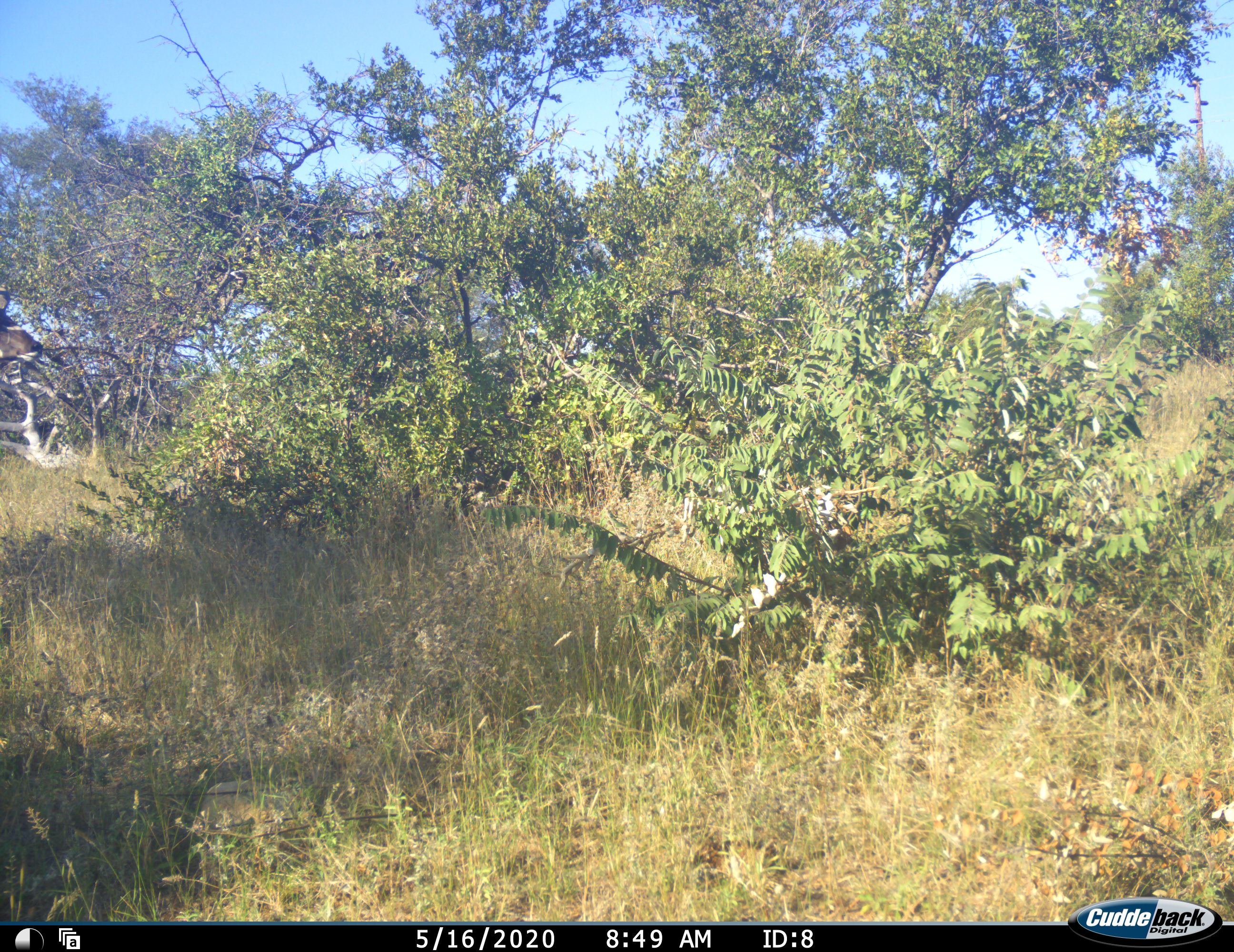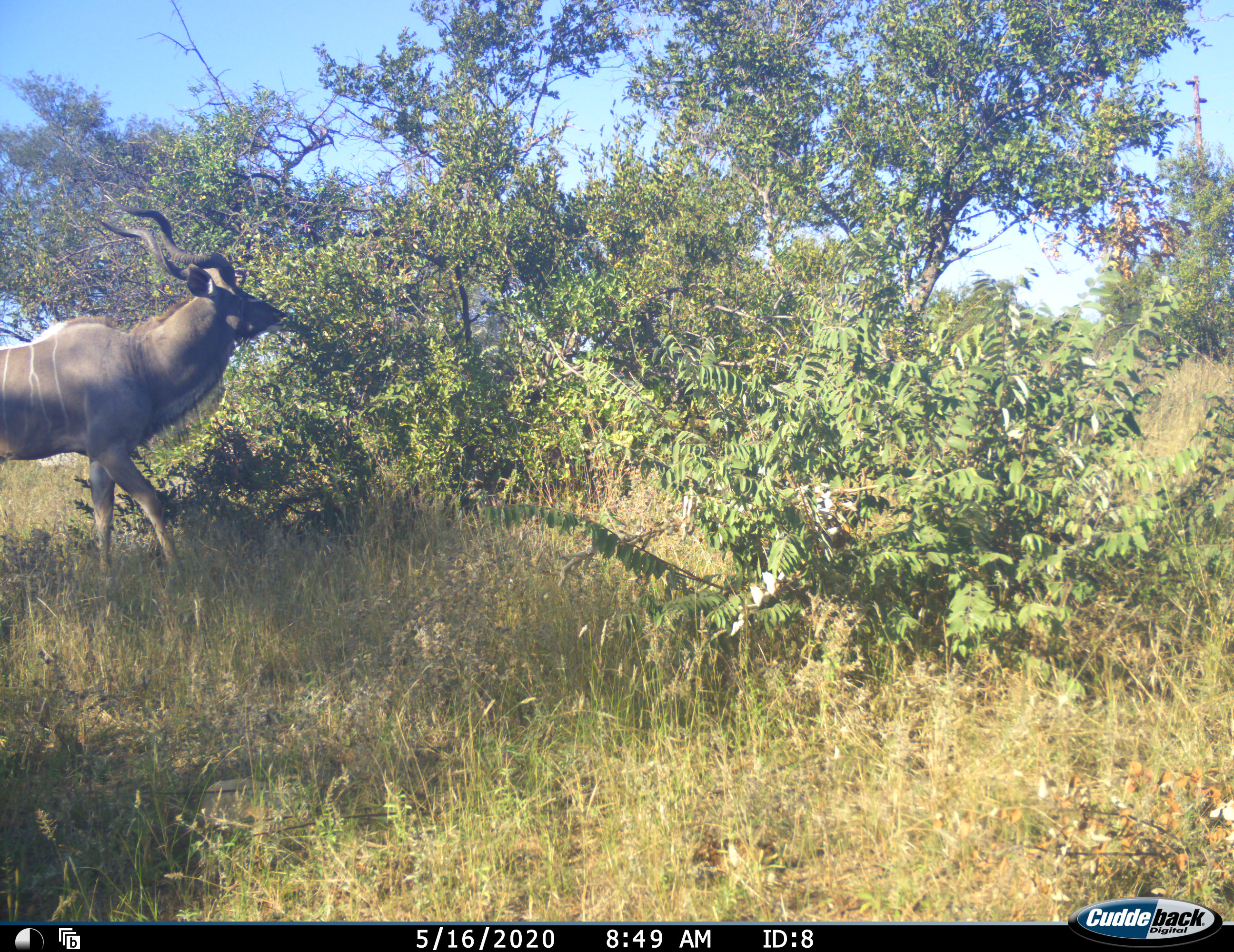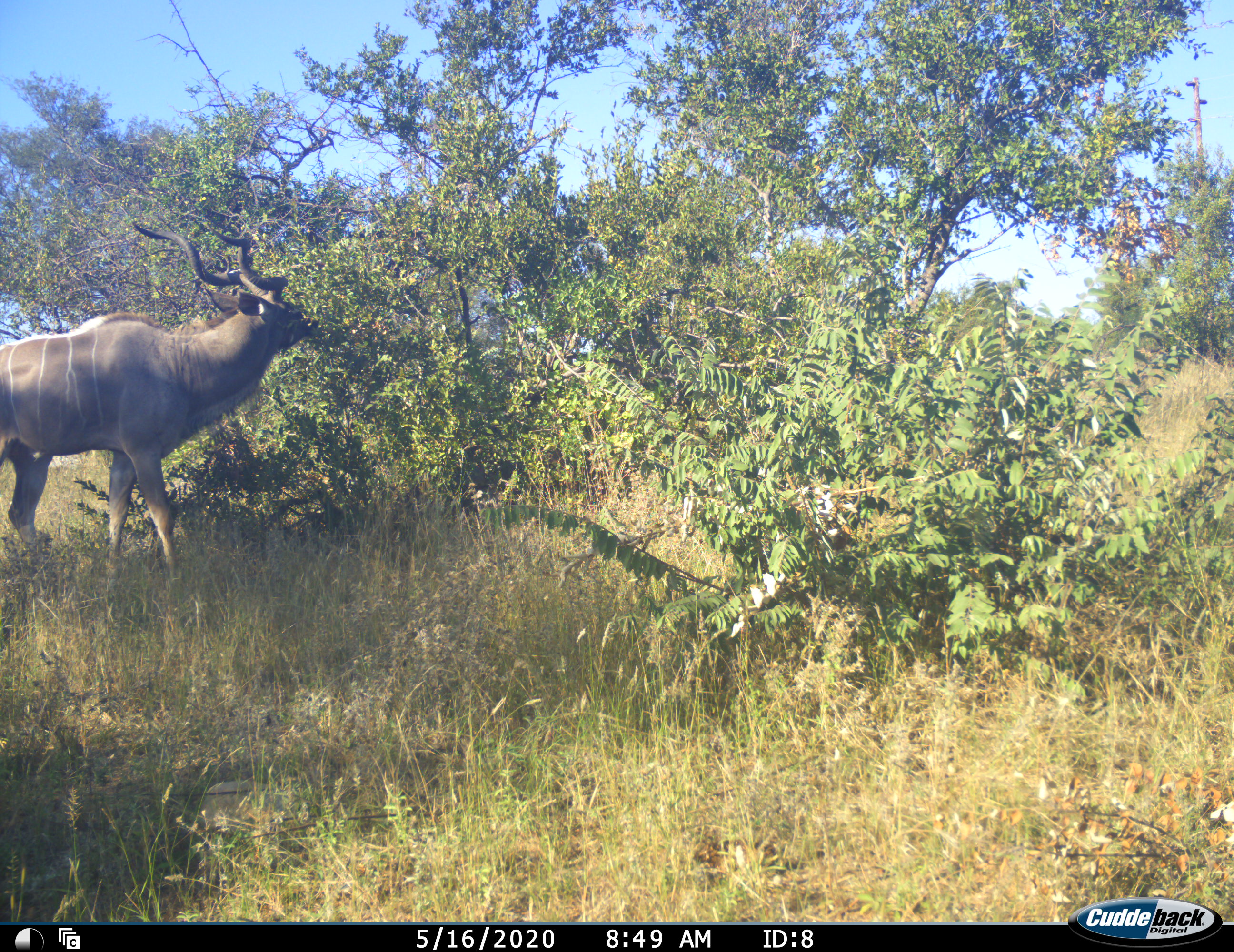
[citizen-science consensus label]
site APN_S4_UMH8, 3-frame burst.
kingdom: Animalia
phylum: Chordata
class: Mammalia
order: Artiodactyla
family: Bovidae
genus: Tragelaphus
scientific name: Tragelaphus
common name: kudu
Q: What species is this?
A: Kudu (Tragelaphus).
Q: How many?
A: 1.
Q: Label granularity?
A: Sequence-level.